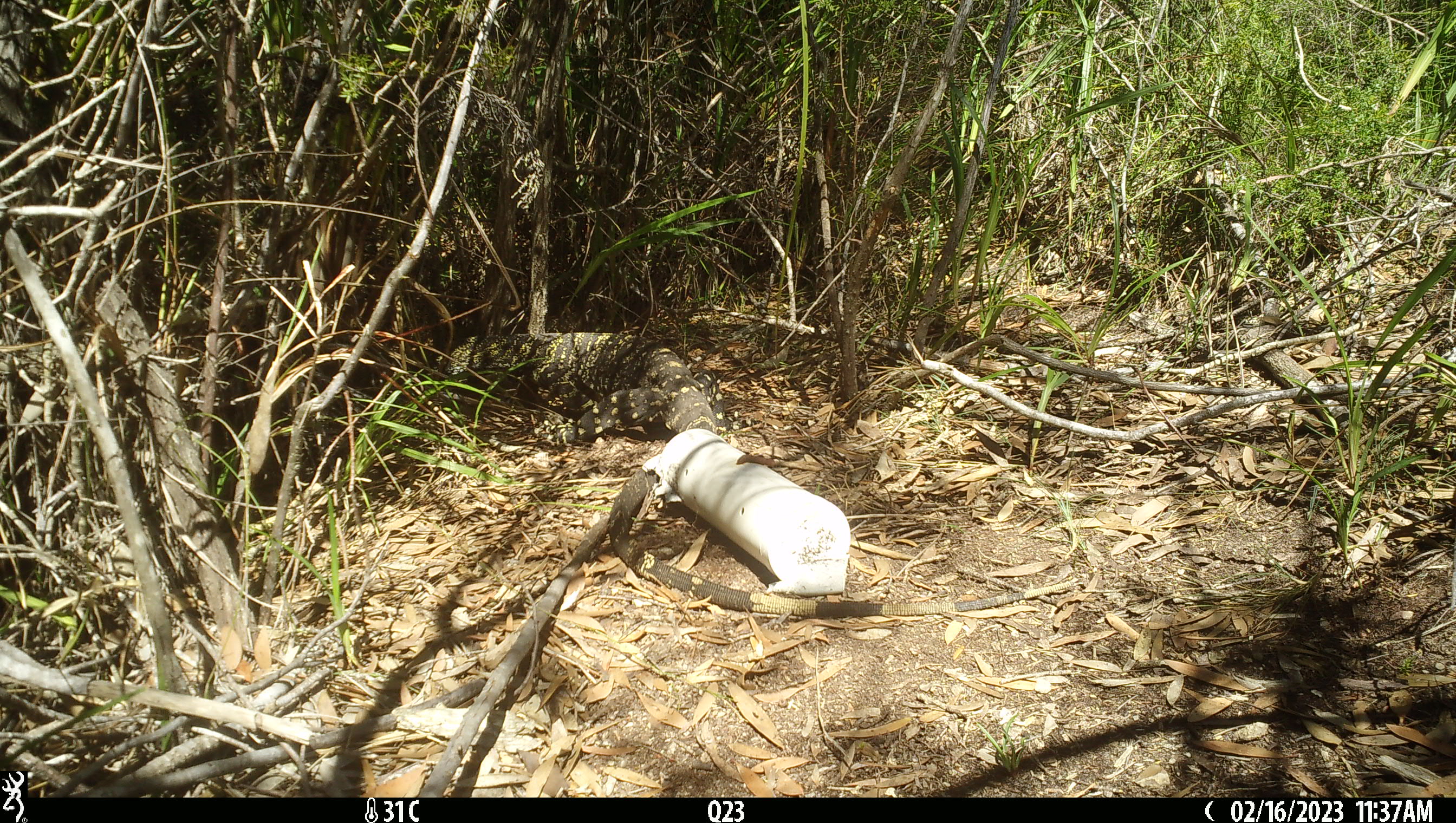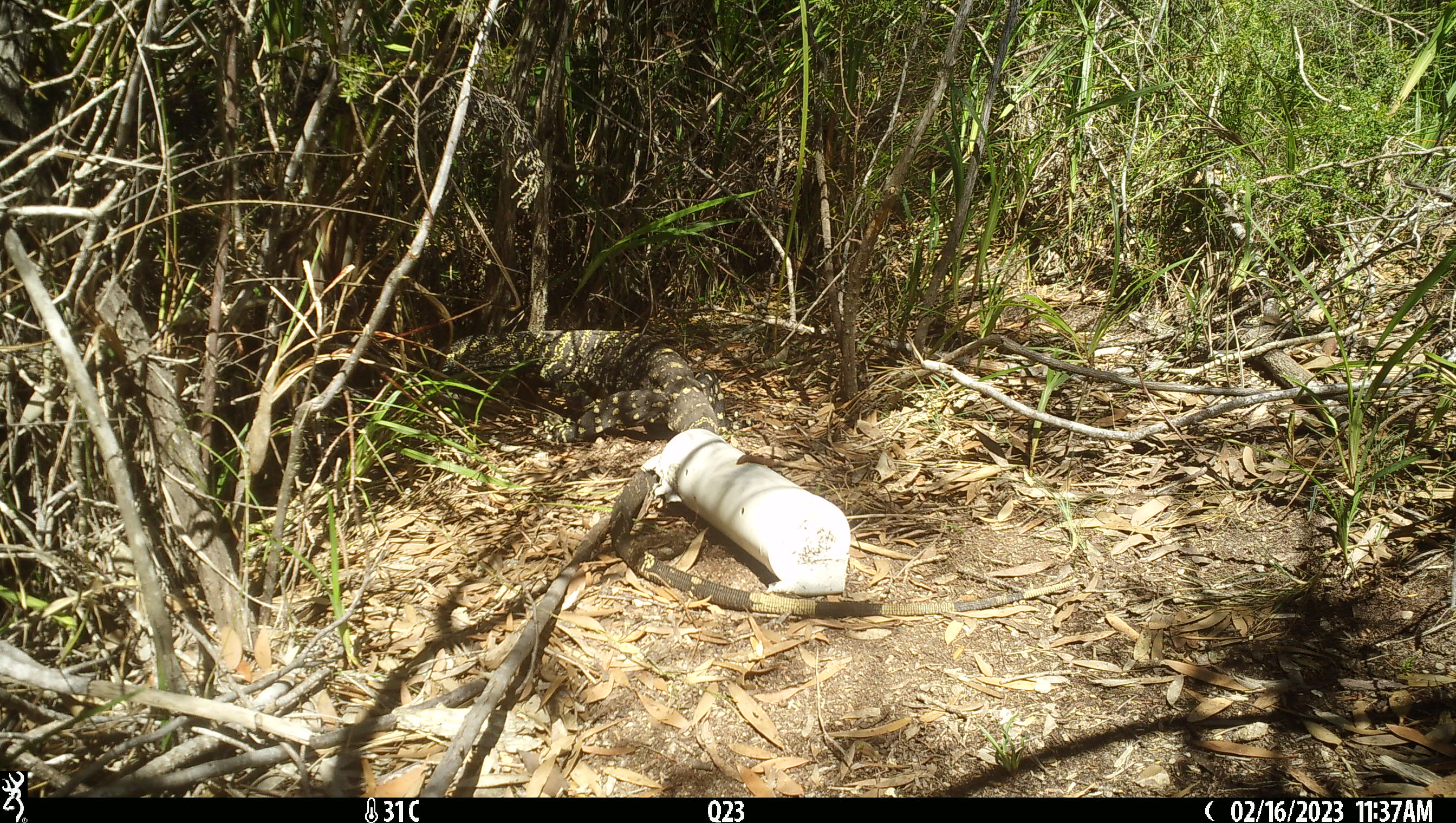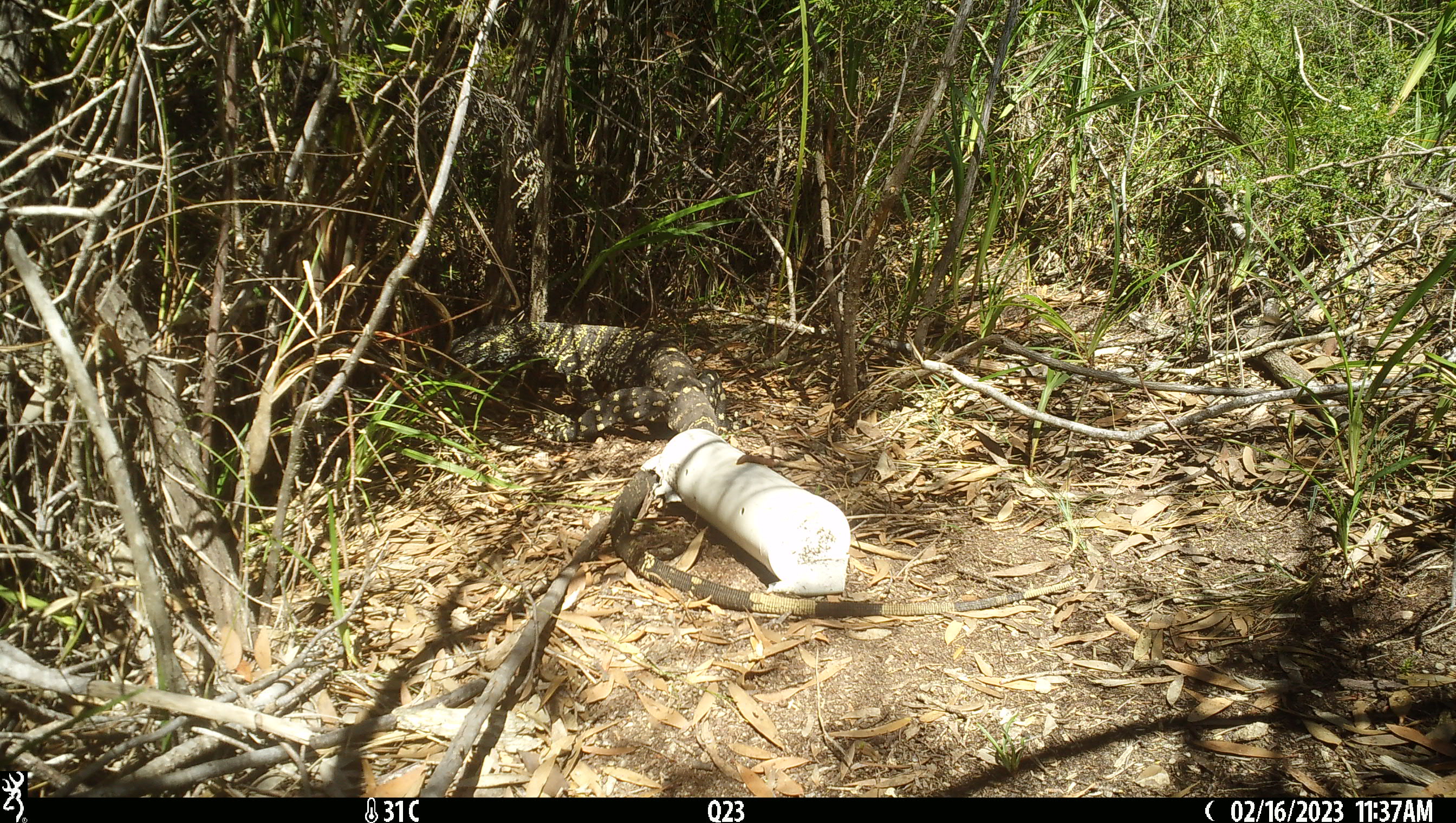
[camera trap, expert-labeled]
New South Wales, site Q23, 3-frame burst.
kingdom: Animalia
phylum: Chordata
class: Reptilia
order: Squamata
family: Varanidae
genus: Varanus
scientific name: Varanus varius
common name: lace monitor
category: goanna